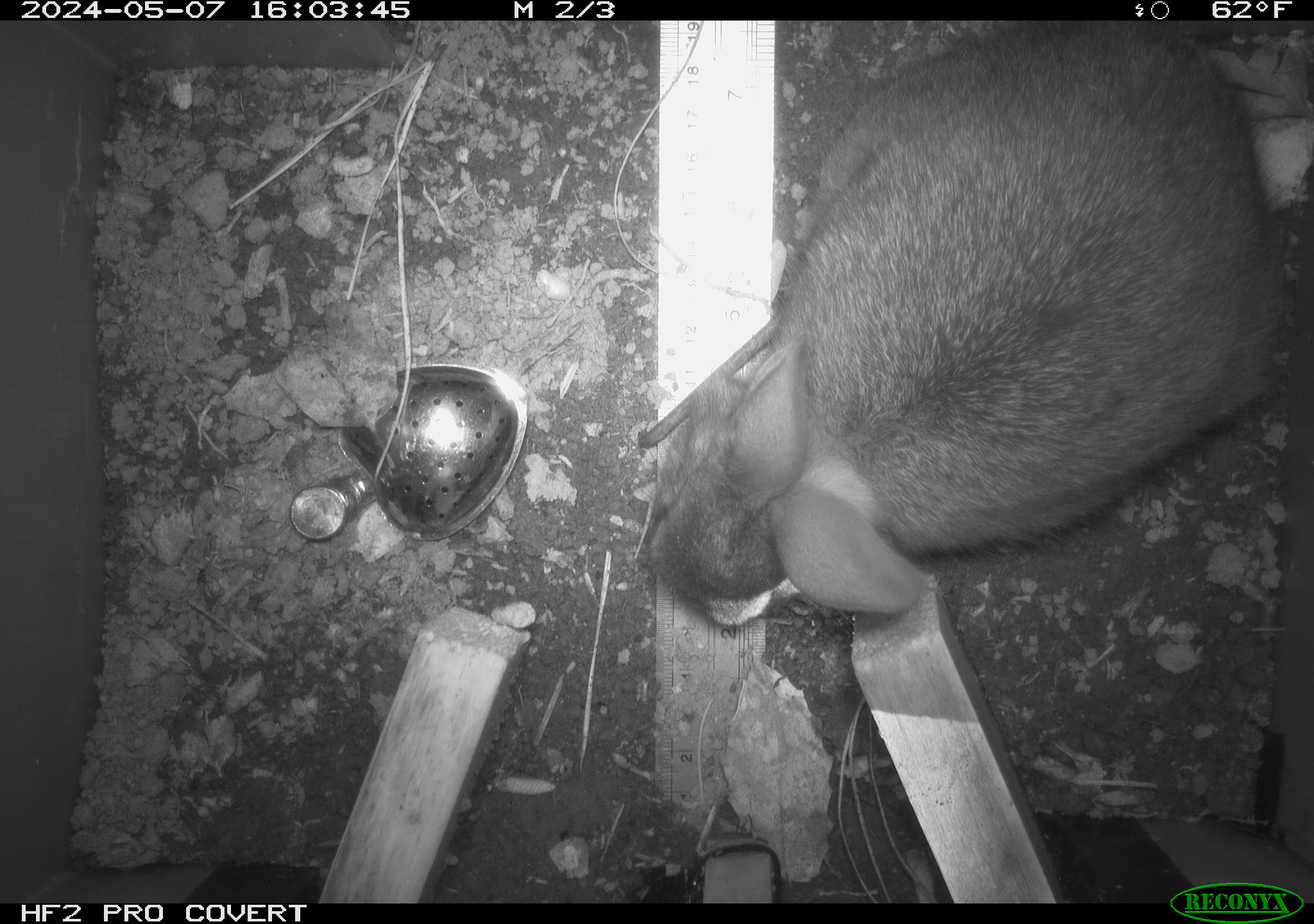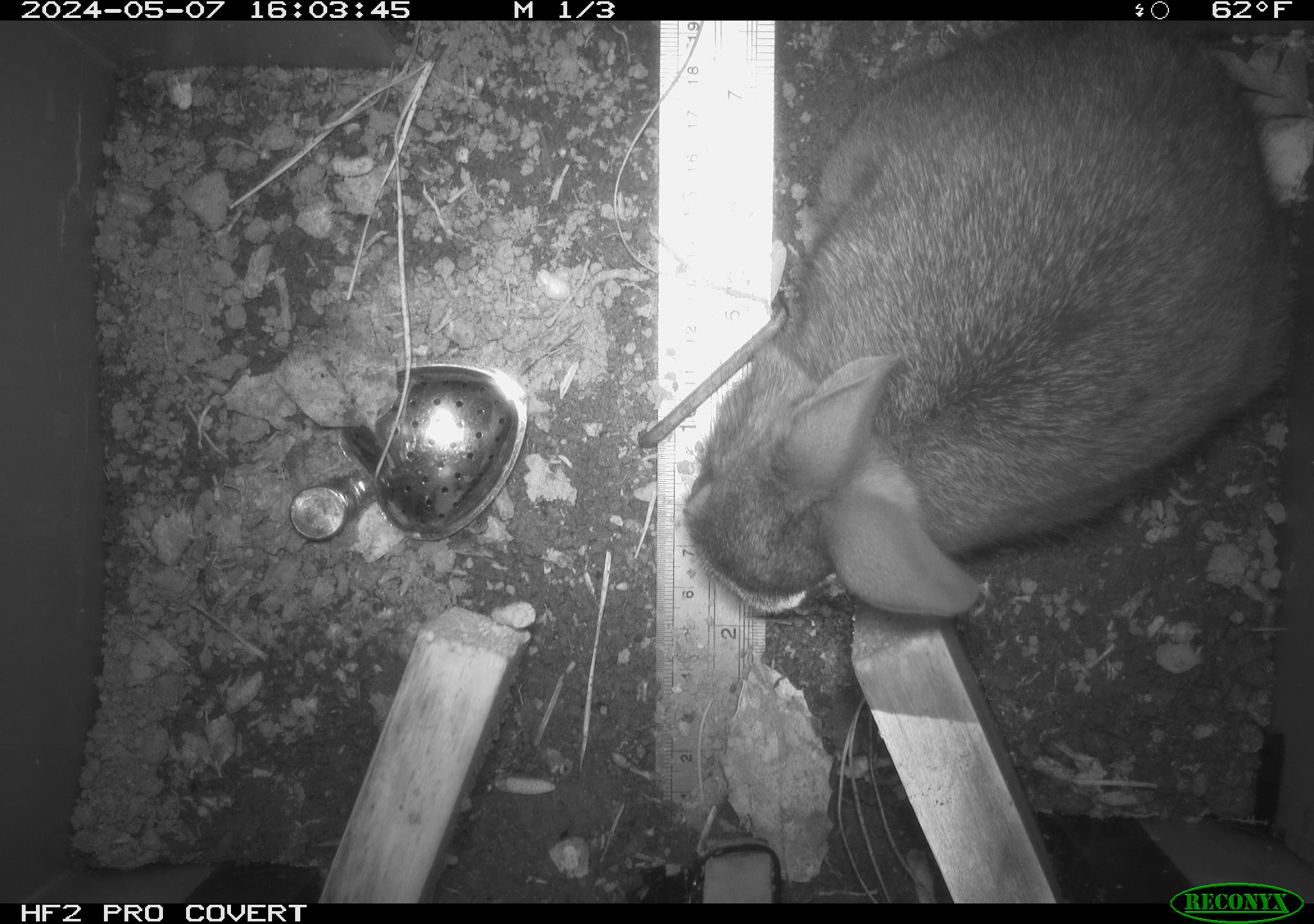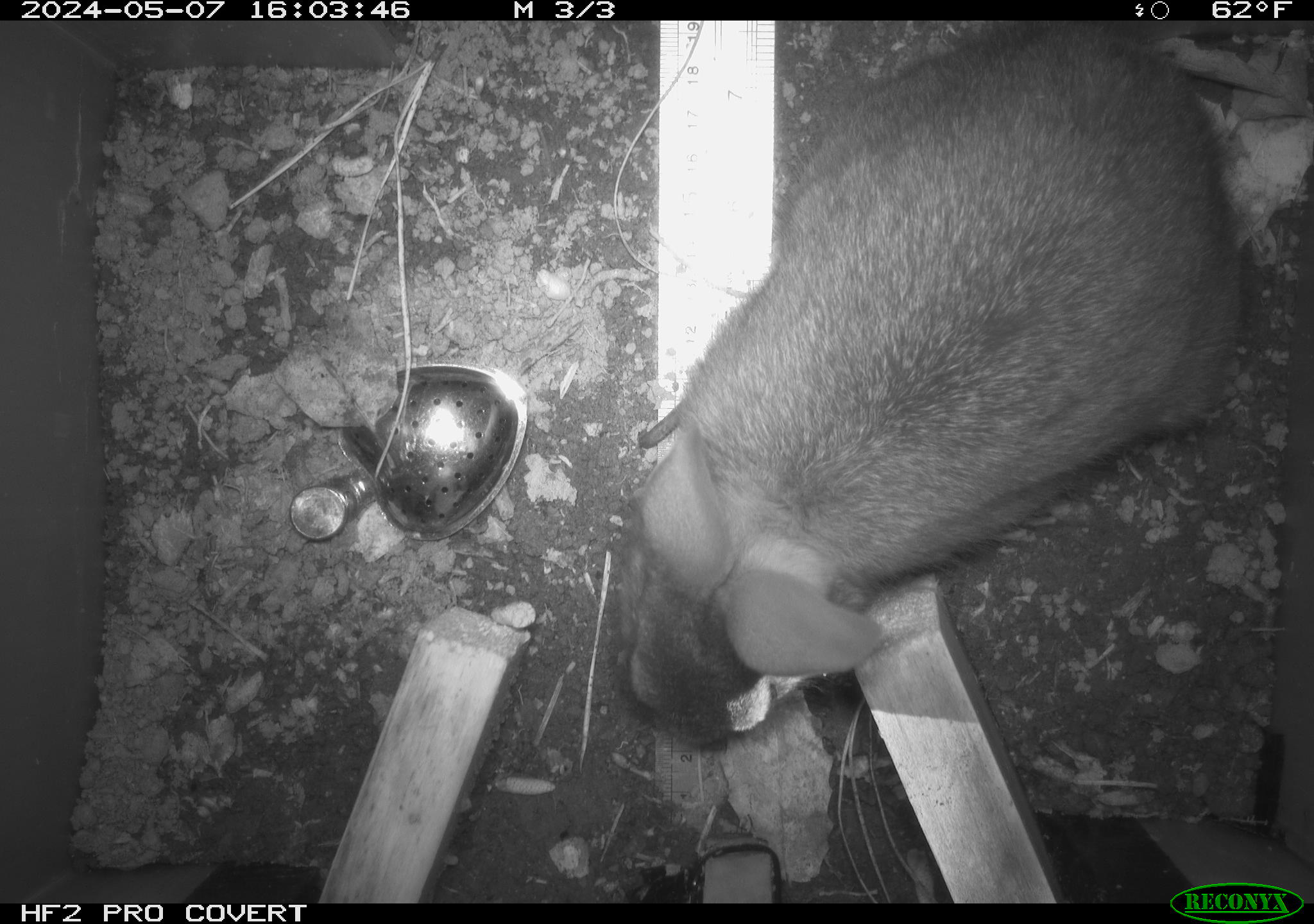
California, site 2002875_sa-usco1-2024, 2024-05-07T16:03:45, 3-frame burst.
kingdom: Animalia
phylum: Chordata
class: Mammalia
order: Lagomorpha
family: Leporidae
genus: Sylvilagus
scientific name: Sylvilagus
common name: cottontail rabbits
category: sylvilagus species